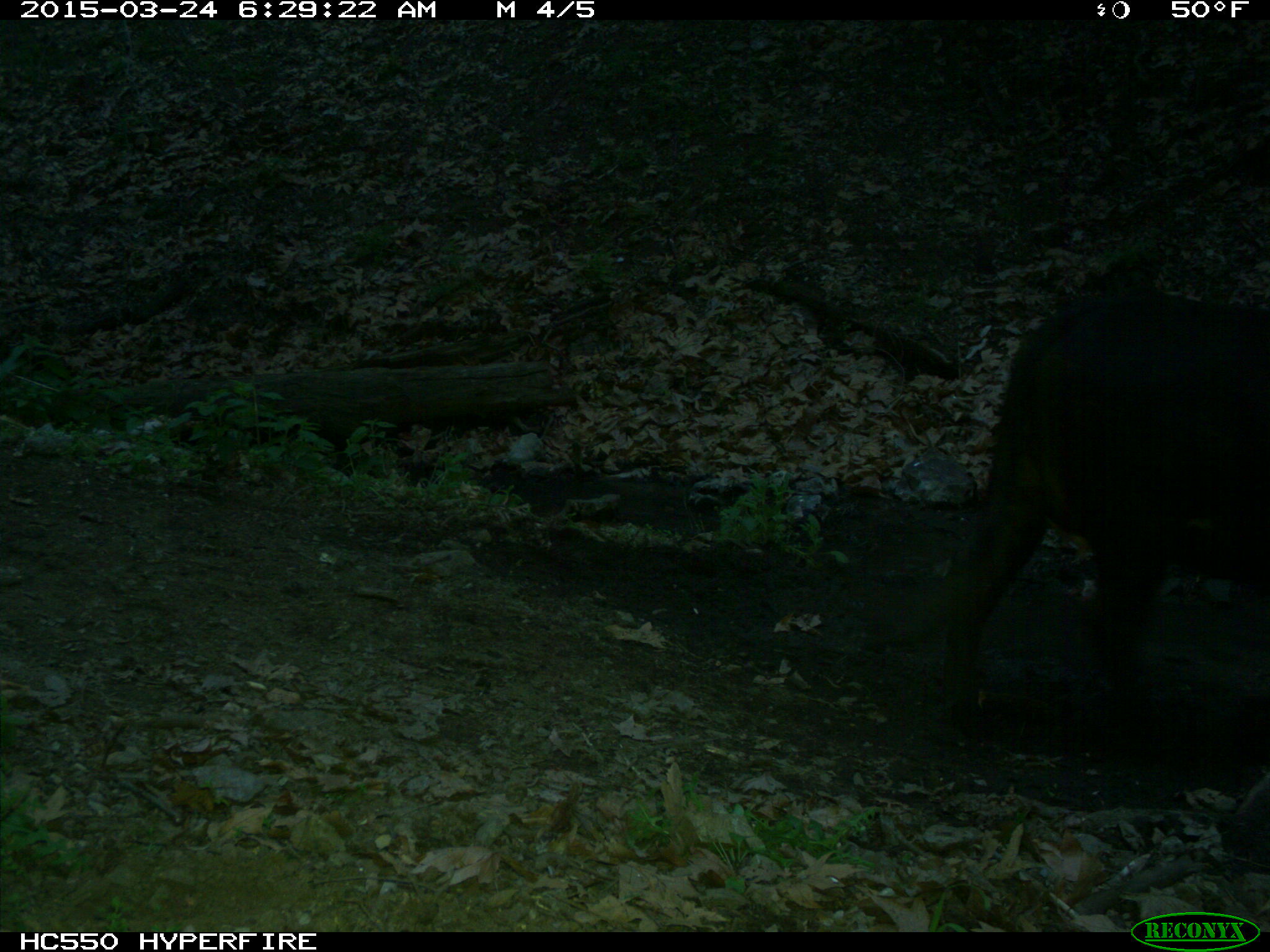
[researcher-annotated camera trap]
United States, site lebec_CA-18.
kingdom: Animalia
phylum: Chordata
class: Mammalia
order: Artiodactyla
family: Bovidae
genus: Bos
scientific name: Bos taurus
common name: domestic cow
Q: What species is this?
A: Bos taurus (domestic cow).